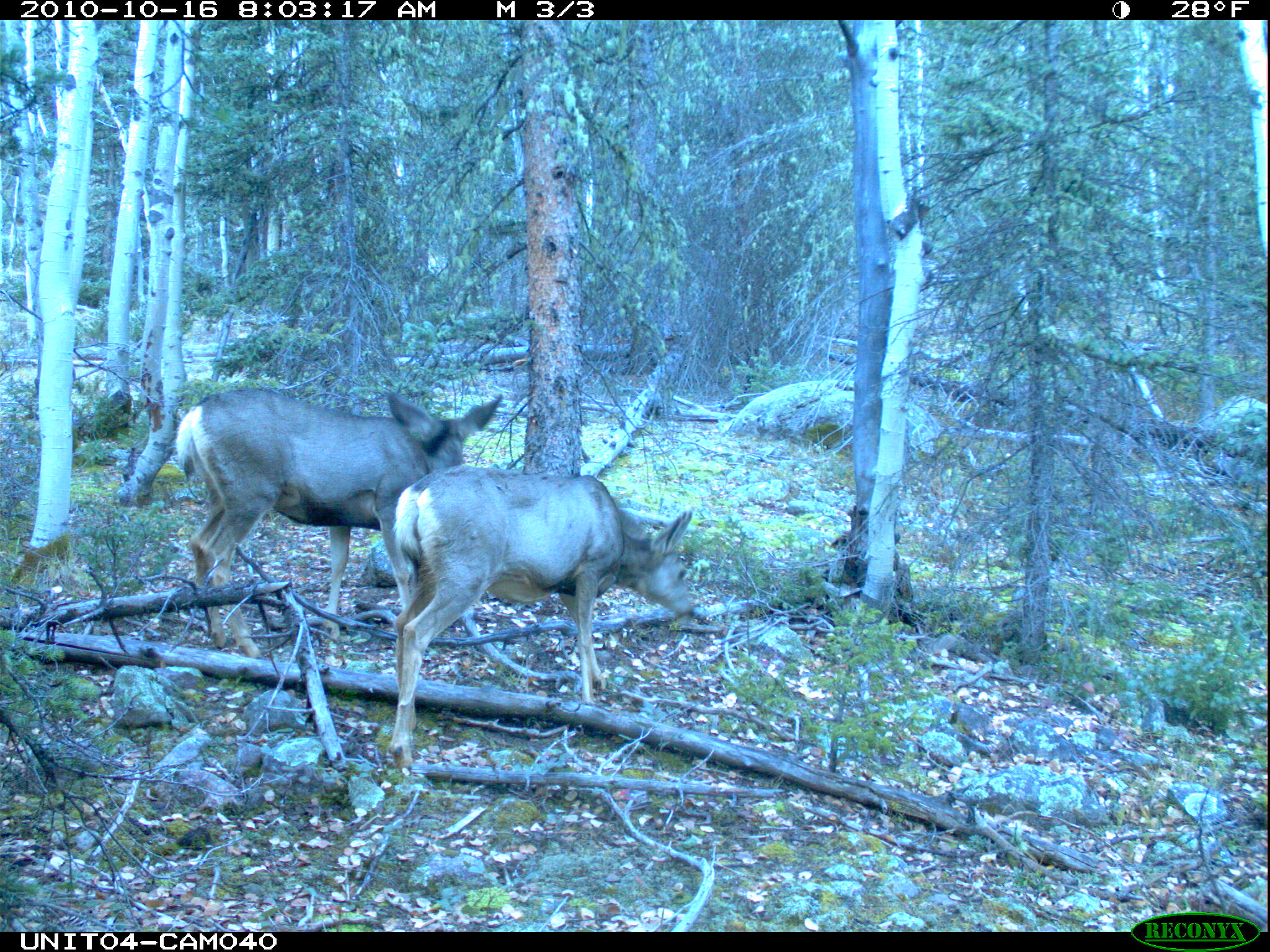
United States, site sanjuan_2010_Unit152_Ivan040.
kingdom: Animalia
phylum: Chordata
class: Mammalia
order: Artiodactyla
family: Cervidae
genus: Odocoileus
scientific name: Odocoileus hemionus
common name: mule deer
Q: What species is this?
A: Odocoileus hemionus (mule deer).